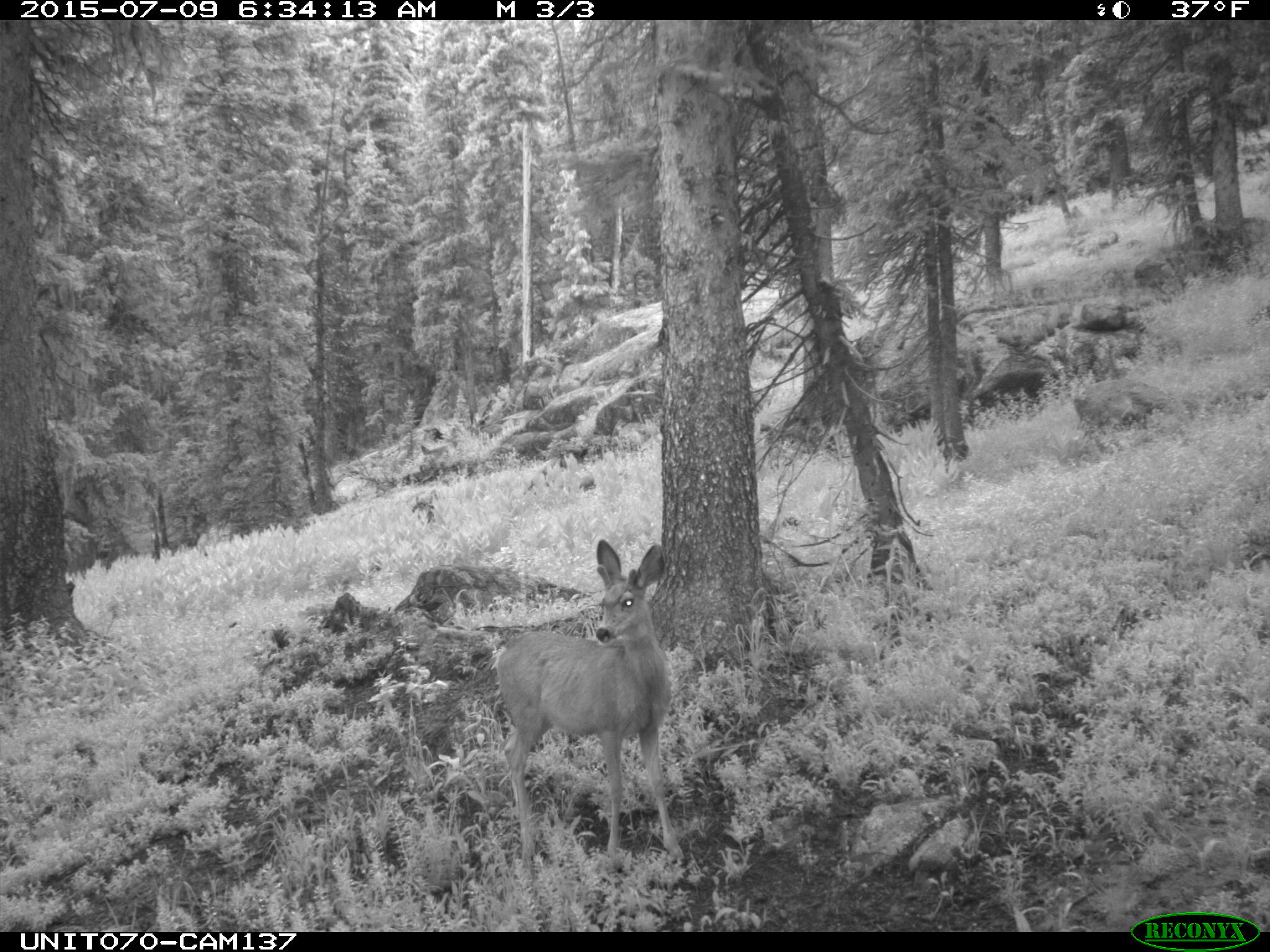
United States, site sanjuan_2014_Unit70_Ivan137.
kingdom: Animalia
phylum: Chordata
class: Mammalia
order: Artiodactyla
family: Cervidae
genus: Odocoileus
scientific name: Odocoileus hemionus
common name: mule deer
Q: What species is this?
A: Odocoileus hemionus (mule deer).